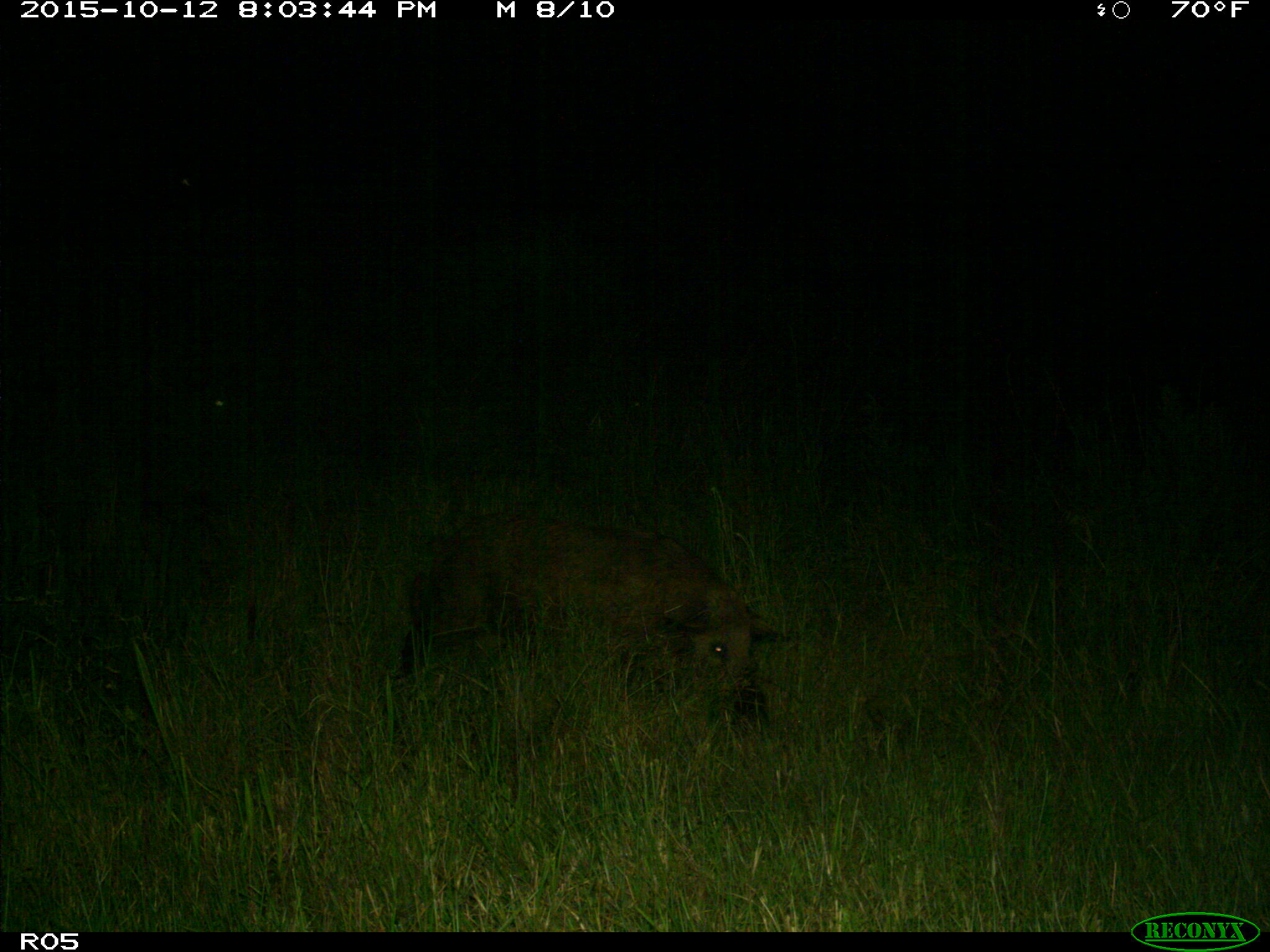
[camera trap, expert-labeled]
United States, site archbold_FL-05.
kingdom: Animalia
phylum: Chordata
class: Mammalia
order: Artiodactyla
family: Suidae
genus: Sus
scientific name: Sus scrofa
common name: wild boar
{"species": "Sus scrofa (wild boar)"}